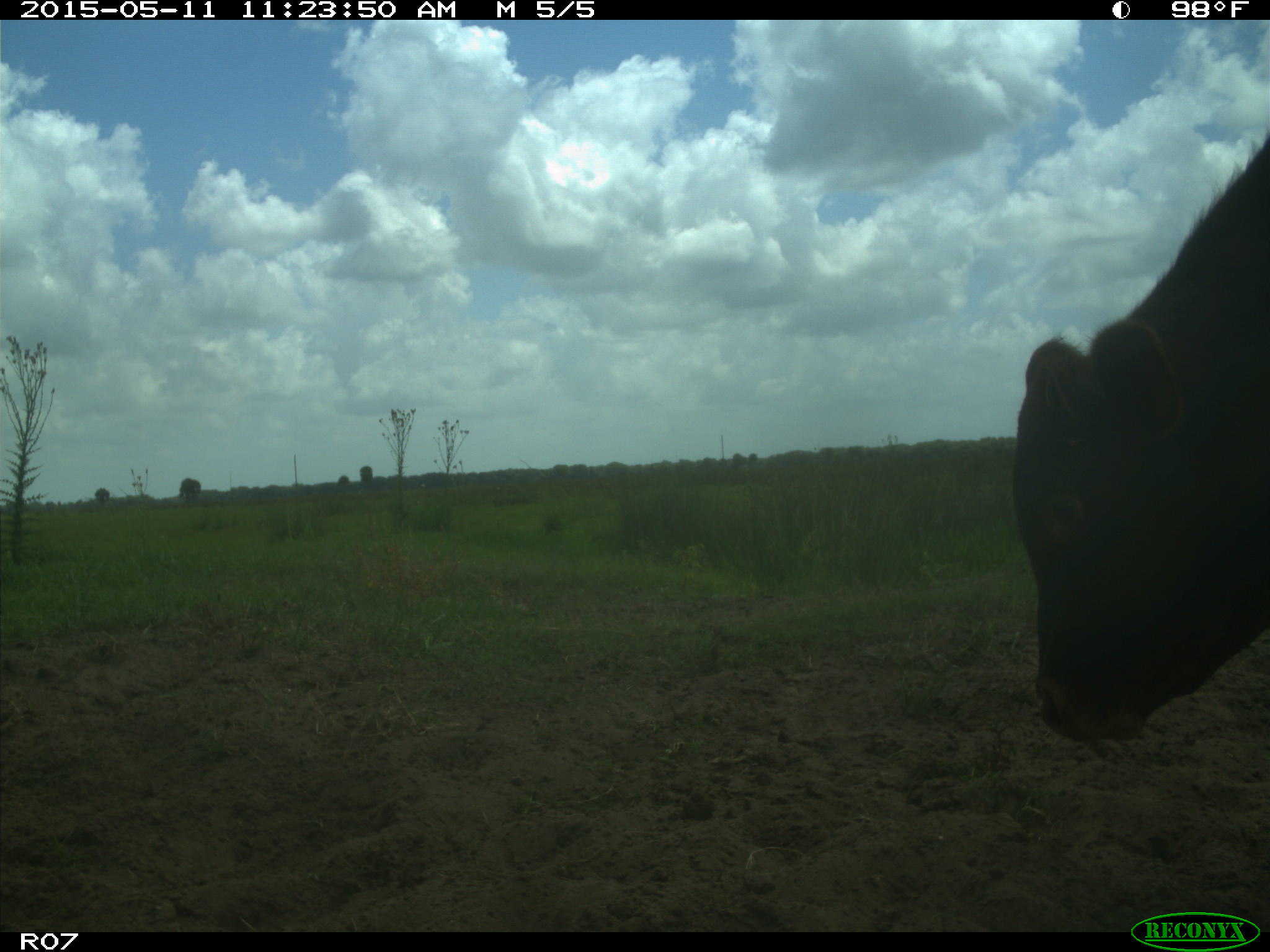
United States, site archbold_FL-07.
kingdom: Animalia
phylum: Chordata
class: Mammalia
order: Artiodactyla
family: Bovidae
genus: Bos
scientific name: Bos taurus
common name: domestic cow